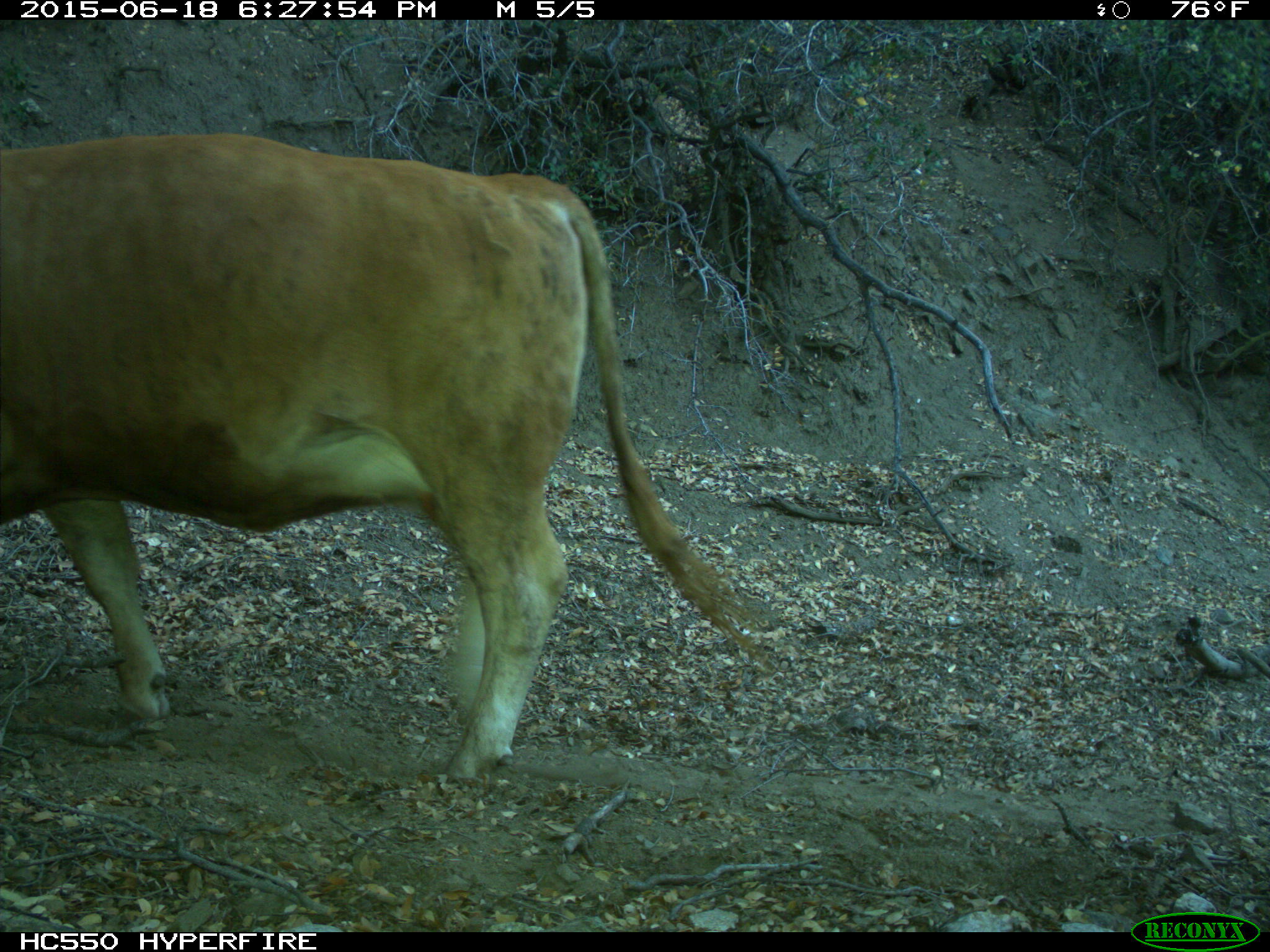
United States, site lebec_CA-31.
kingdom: Animalia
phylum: Chordata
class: Mammalia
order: Artiodactyla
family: Bovidae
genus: Bos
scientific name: Bos taurus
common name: domestic cow